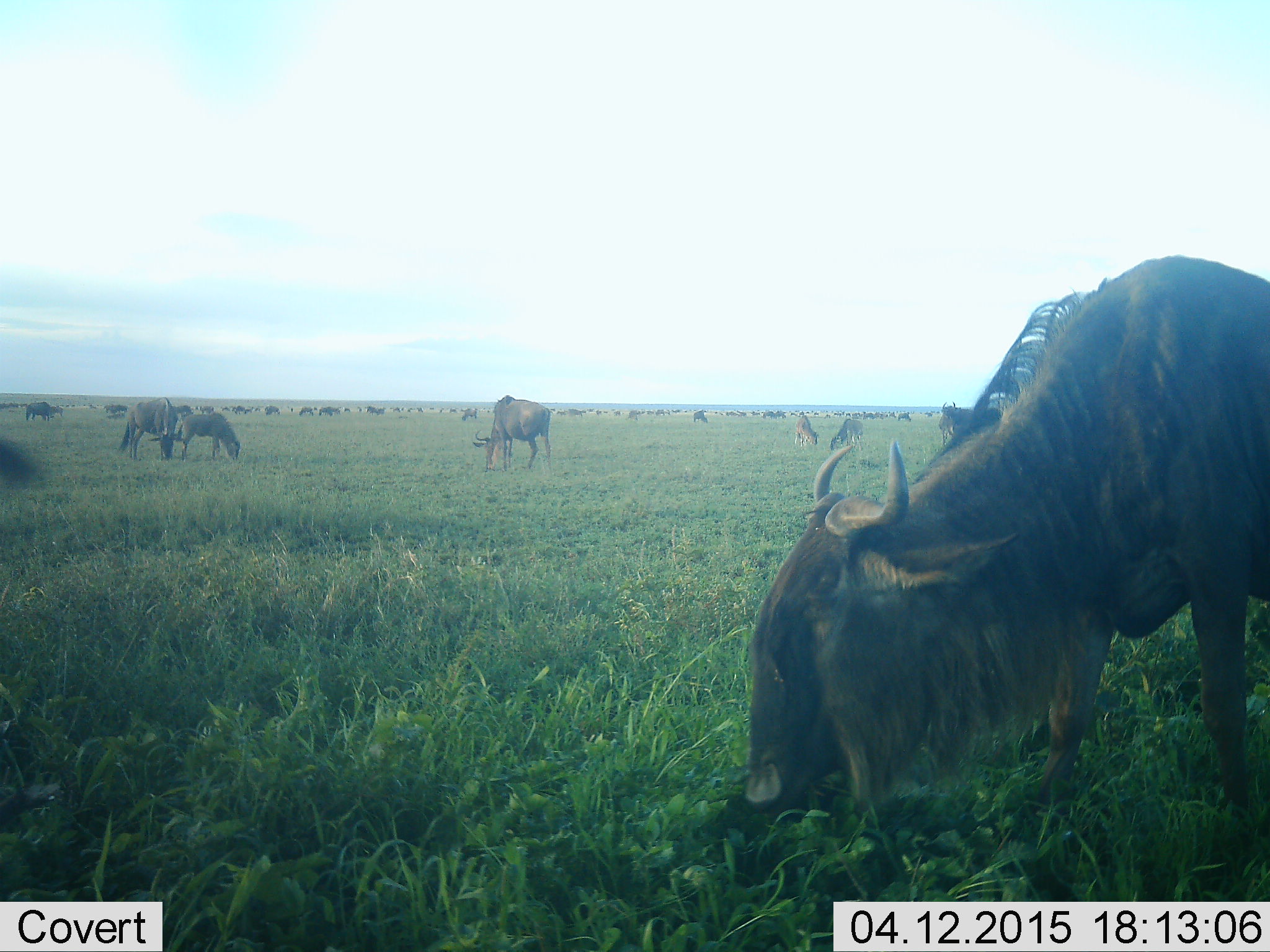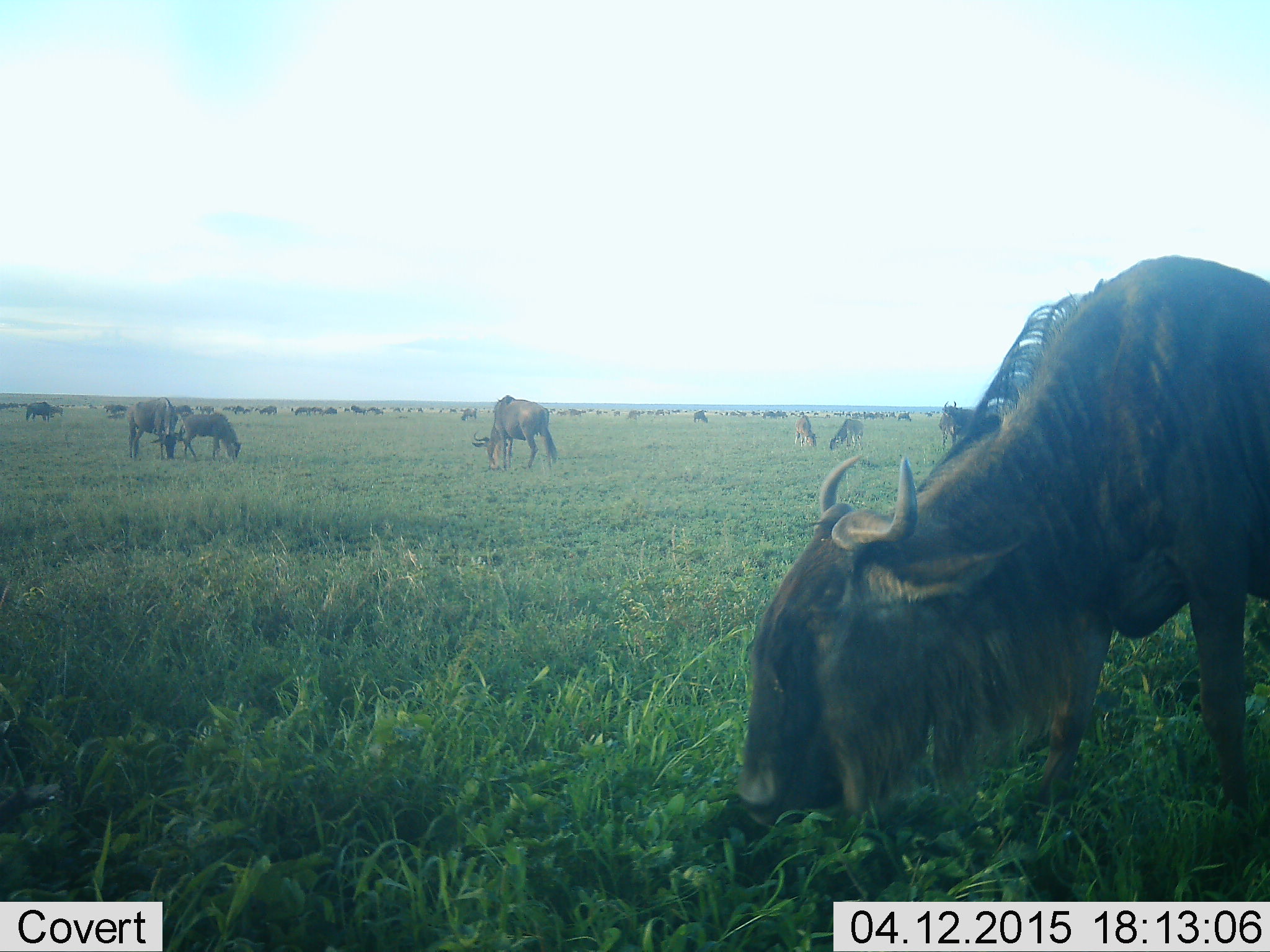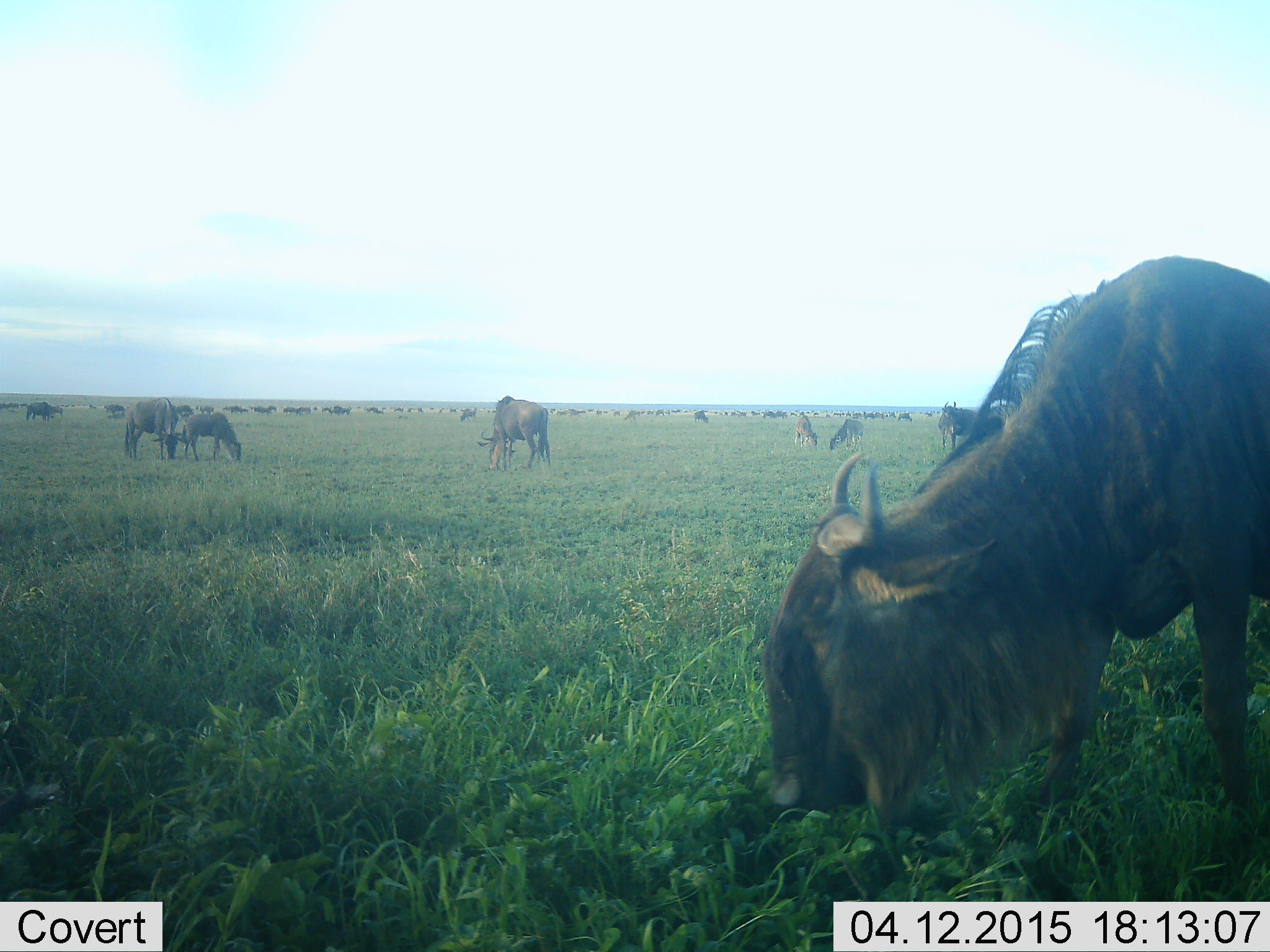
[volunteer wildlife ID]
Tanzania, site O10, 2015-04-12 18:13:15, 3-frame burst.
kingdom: Animalia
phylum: Chordata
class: Mammalia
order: Artiodactyla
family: Bovidae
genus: Connochaetes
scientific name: Connochaetes taurinus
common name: blue wildebeest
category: wildebeest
Wildebeest (blue wildebeest) (Connochaetes taurinus), count 11-50. Behavior (volunteer vote fractions): standing 30%, resting 0%, moving 50%, interacting 0%. Young present (vote fraction): 30%. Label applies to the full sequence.